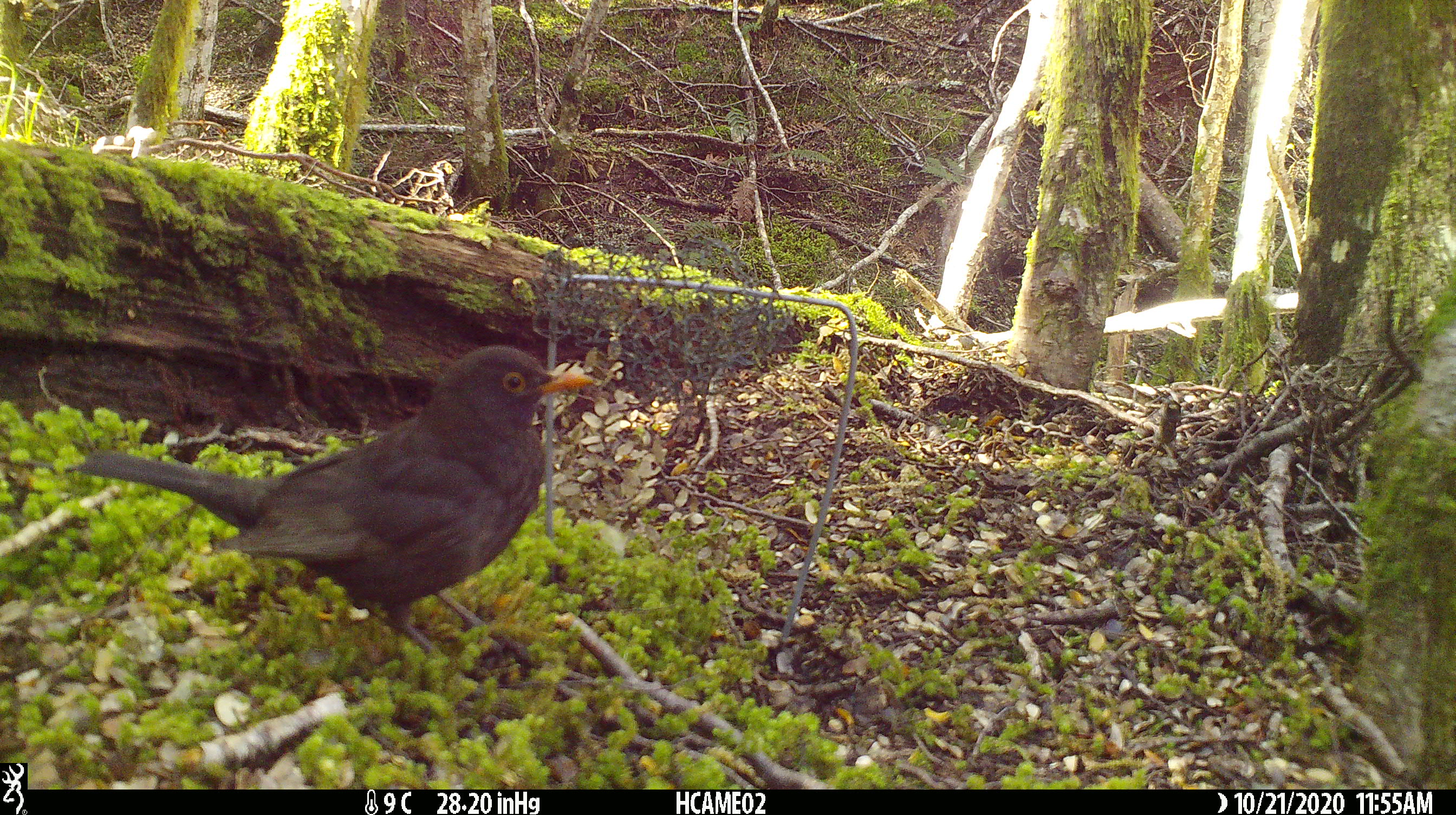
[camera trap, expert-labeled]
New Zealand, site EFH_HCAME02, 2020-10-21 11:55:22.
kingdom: Animalia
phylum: Chordata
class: Aves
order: Passeriformes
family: Turdidae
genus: Turdus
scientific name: Turdus merula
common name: eurasian blackbird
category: blackbird